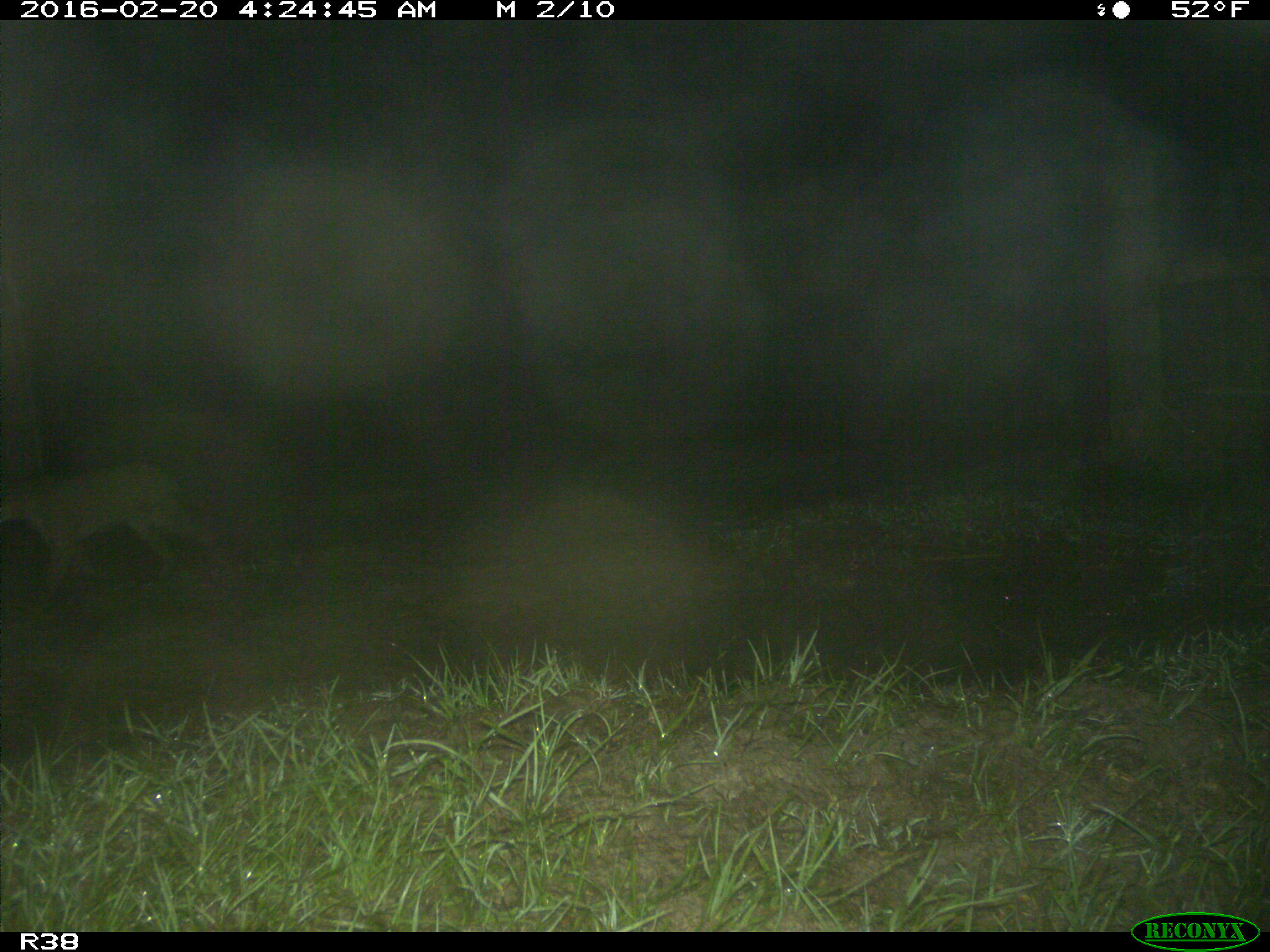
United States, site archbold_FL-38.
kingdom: Animalia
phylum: Chordata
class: Mammalia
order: Carnivora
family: Felidae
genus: Lynx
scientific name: Lynx rufus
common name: bobcat